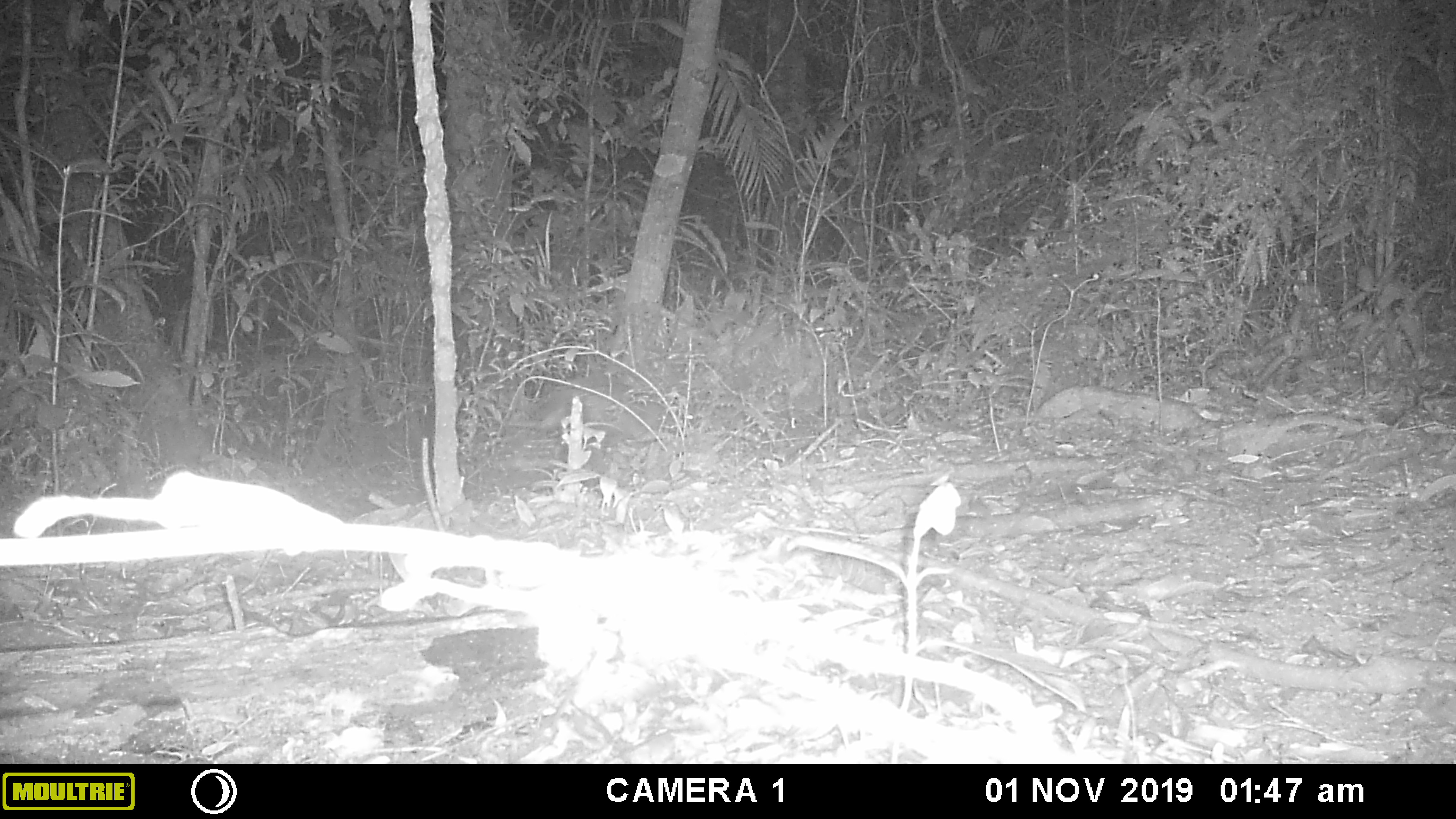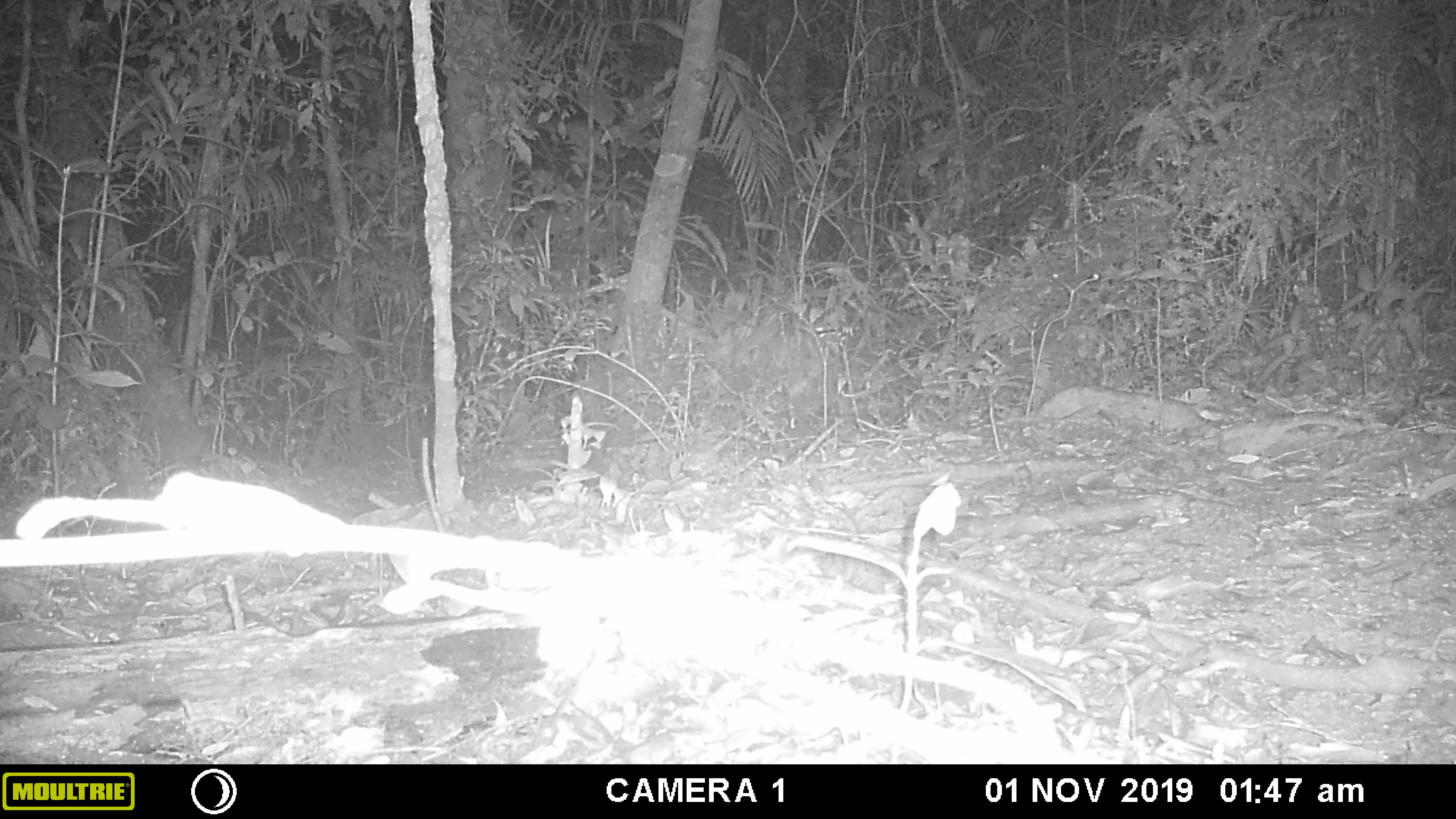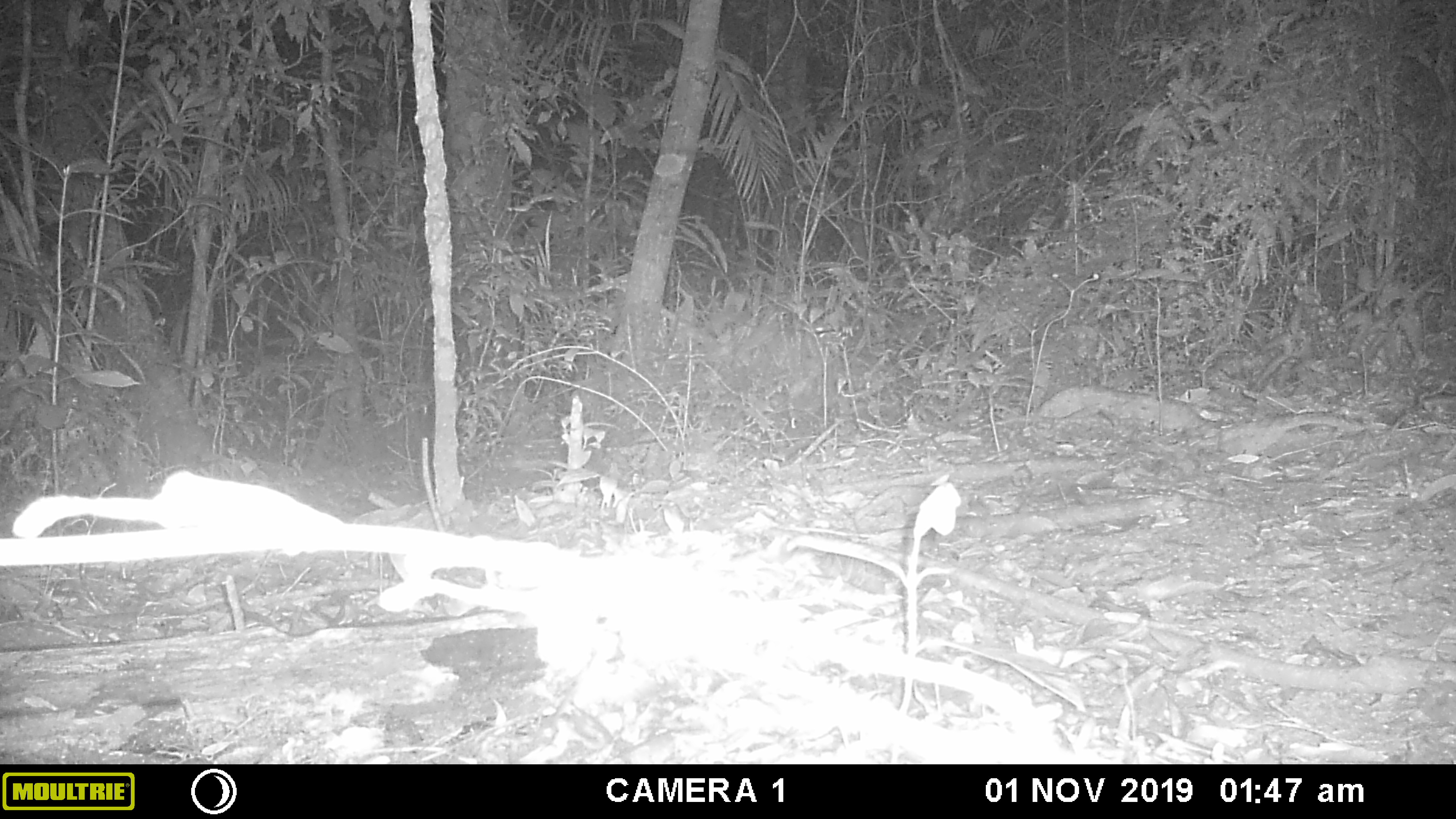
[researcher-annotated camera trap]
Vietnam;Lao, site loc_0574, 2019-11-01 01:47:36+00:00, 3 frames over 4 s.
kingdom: Animalia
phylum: Chordata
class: Mammalia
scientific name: Mammalia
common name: mammal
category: unidentified small mammal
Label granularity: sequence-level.